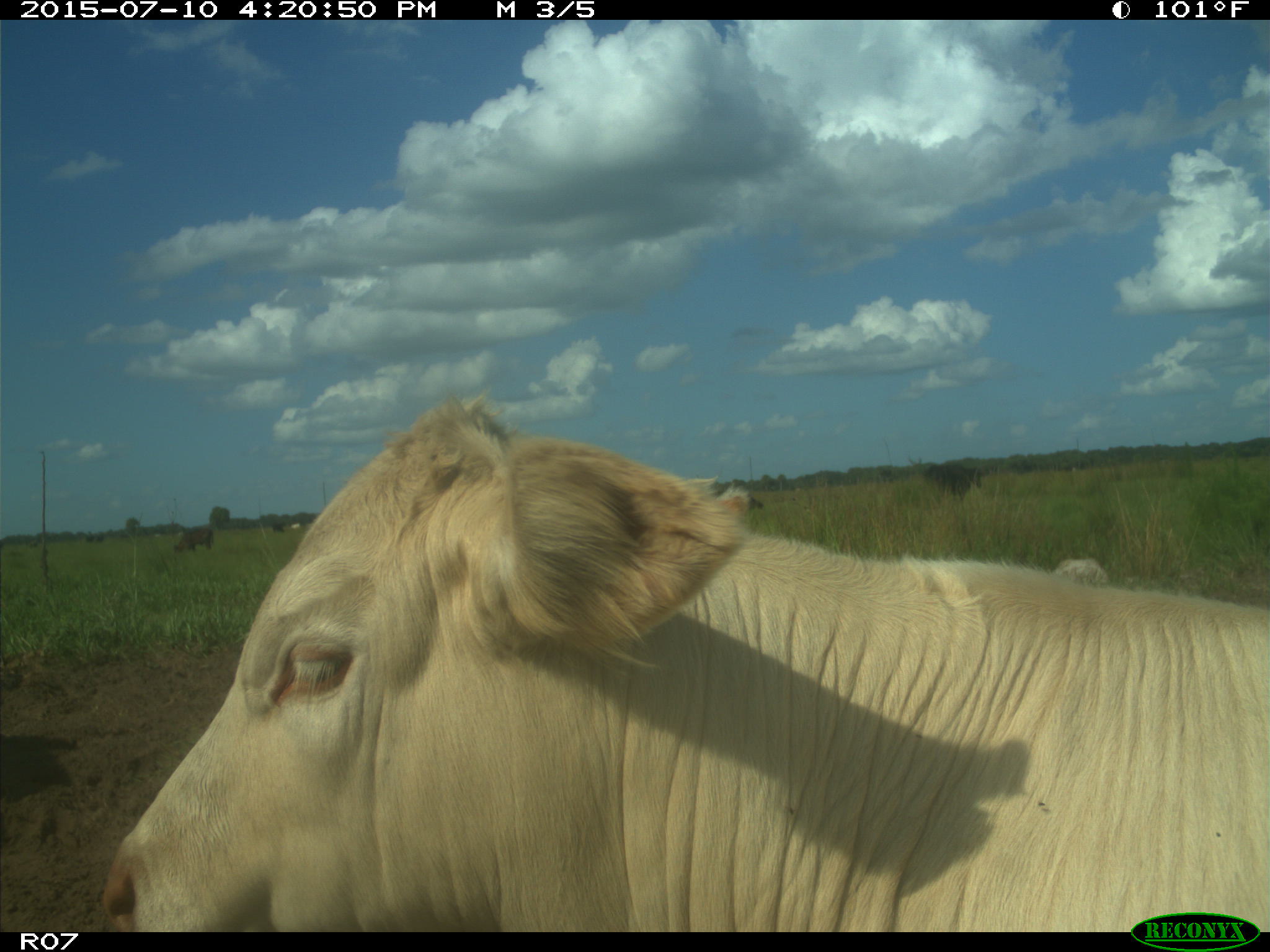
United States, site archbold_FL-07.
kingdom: Animalia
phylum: Chordata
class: Mammalia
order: Artiodactyla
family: Bovidae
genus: Bos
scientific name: Bos taurus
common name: domestic cow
Bos taurus (domestic cow).